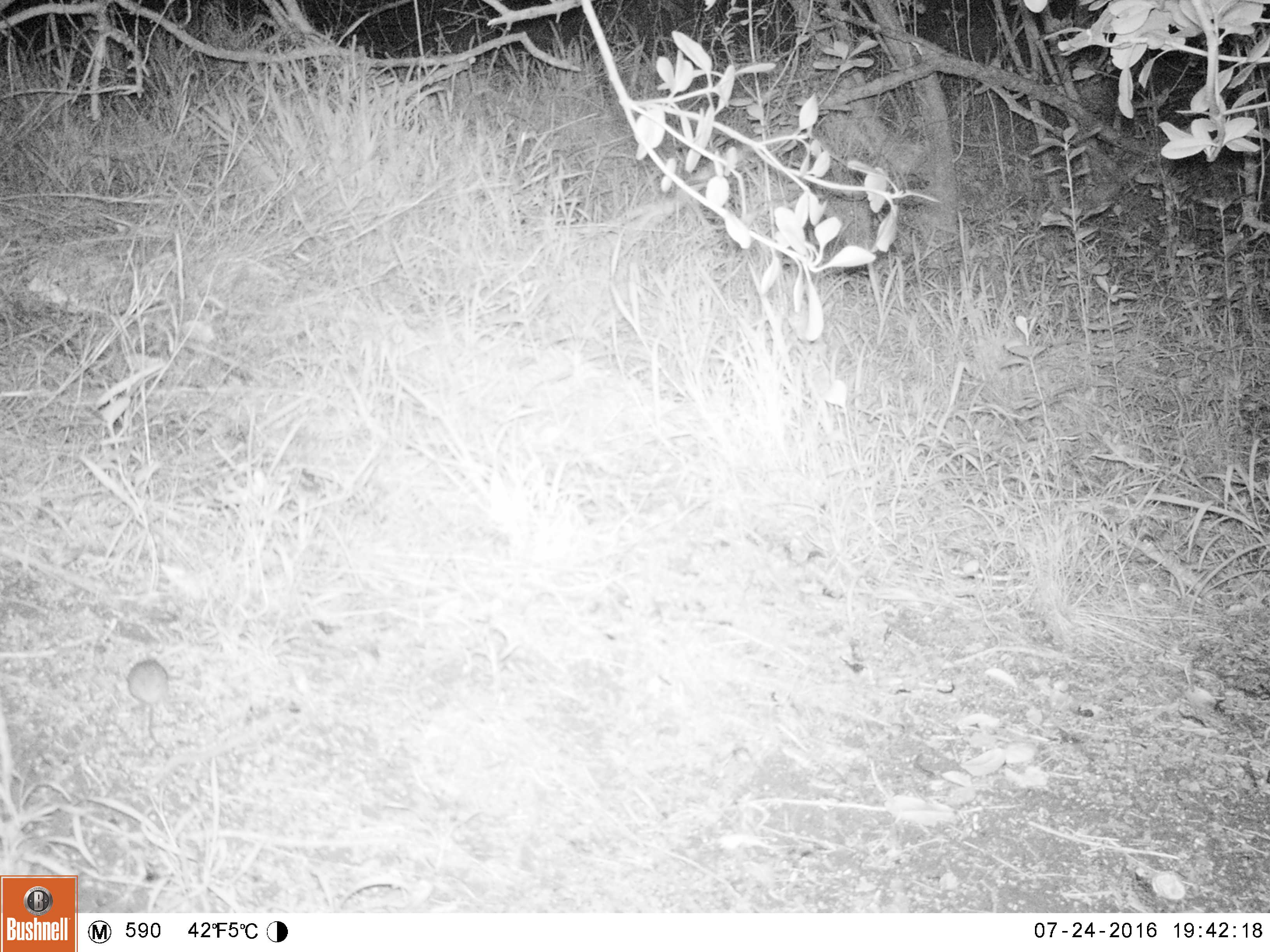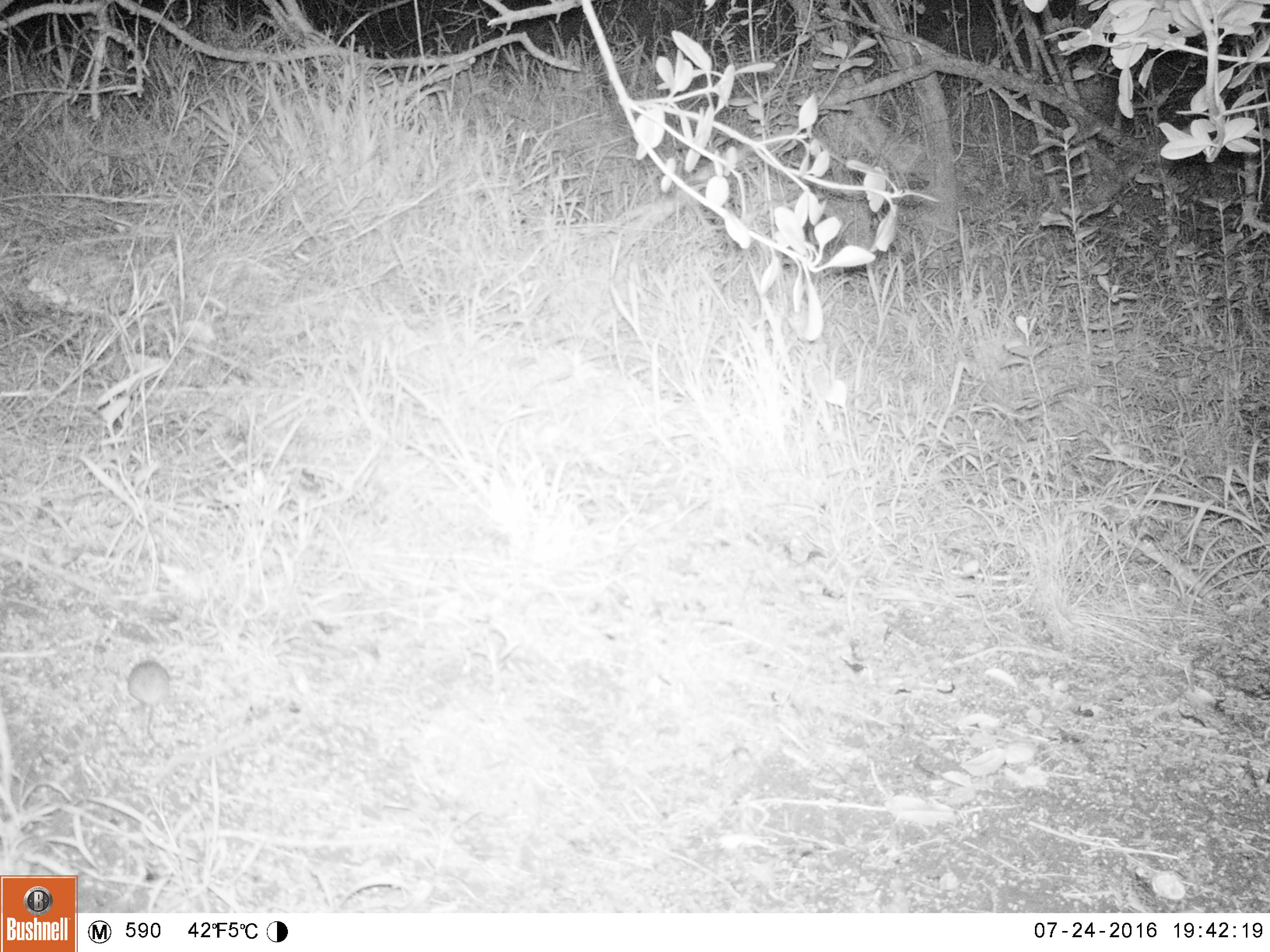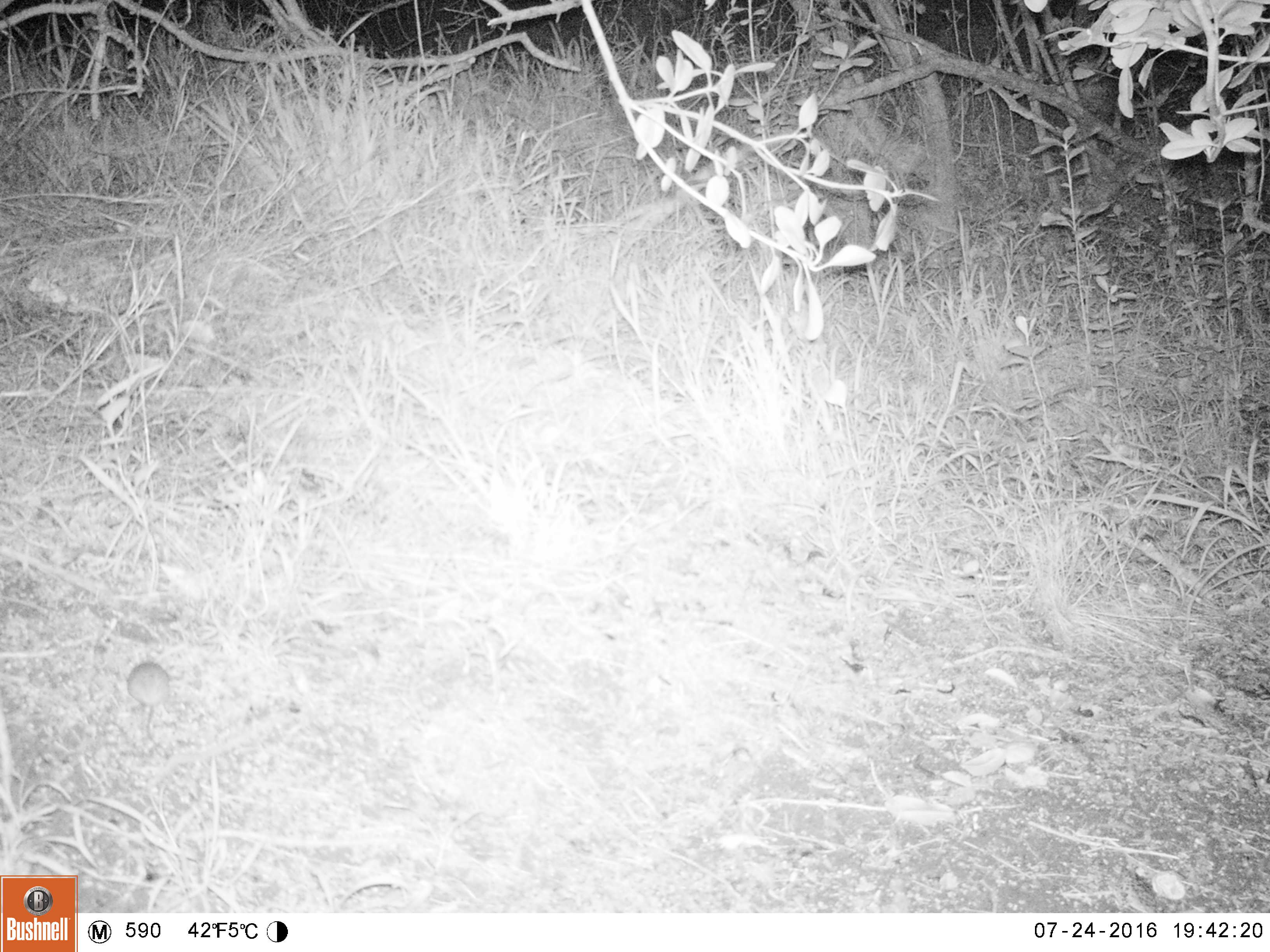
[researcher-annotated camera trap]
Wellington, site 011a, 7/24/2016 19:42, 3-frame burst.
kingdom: Animalia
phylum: Chordata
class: Mammalia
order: Rodentia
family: Muridae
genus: Mus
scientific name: Mus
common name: mouse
Mouse (Mus).